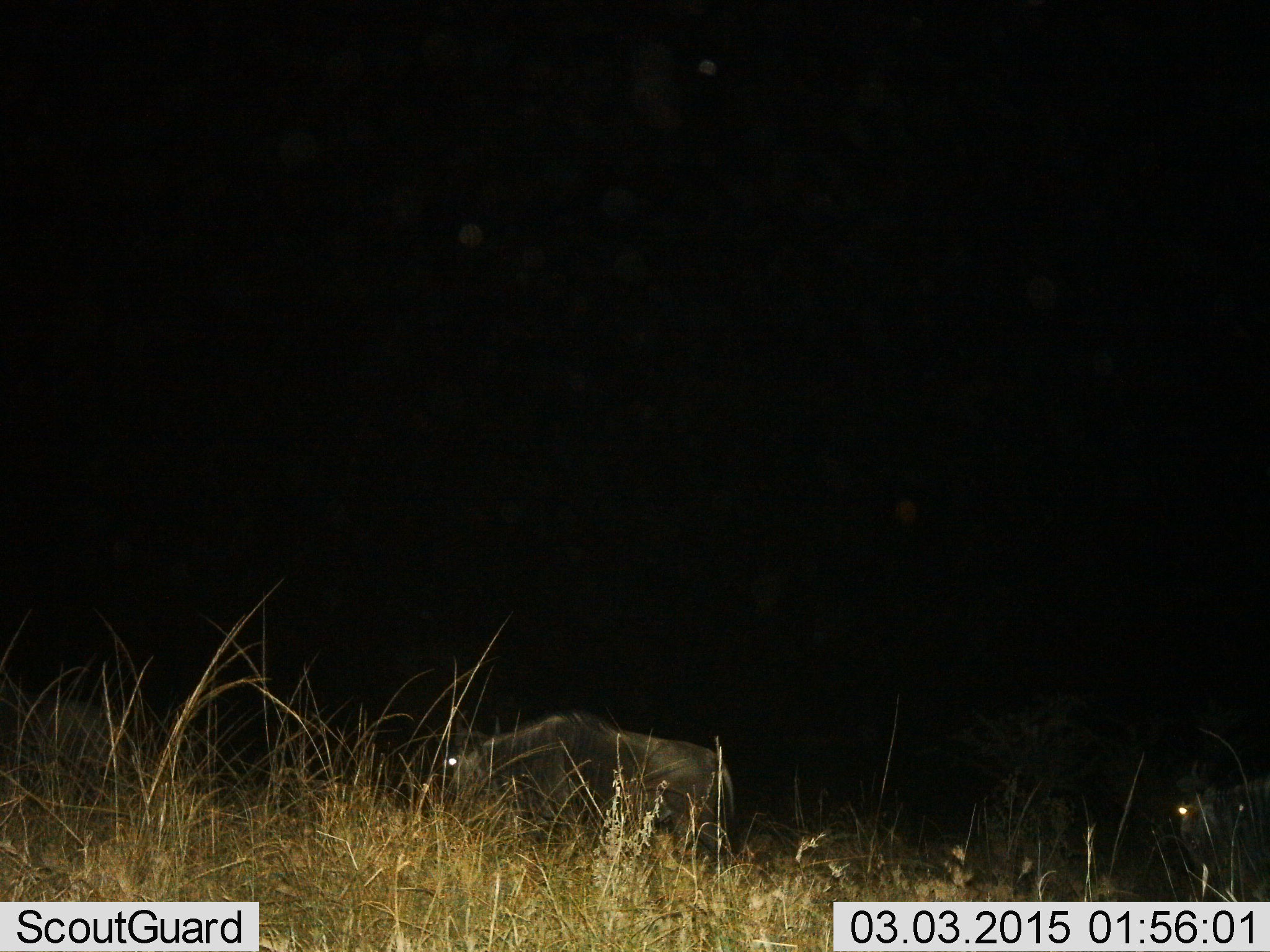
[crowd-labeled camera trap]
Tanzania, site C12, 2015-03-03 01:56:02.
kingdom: Animalia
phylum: Chordata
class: Mammalia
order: Artiodactyla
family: Bovidae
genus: Connochaetes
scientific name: Connochaetes taurinus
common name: blue wildebeest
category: wildebeest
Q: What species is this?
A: Wildebeest (blue wildebeest) (Connochaetes taurinus).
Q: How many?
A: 2.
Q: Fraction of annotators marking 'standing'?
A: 50%.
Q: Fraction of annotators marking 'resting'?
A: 0%.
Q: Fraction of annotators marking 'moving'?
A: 20%.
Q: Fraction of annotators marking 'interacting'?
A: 0%.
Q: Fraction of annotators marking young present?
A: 0%.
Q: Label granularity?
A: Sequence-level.